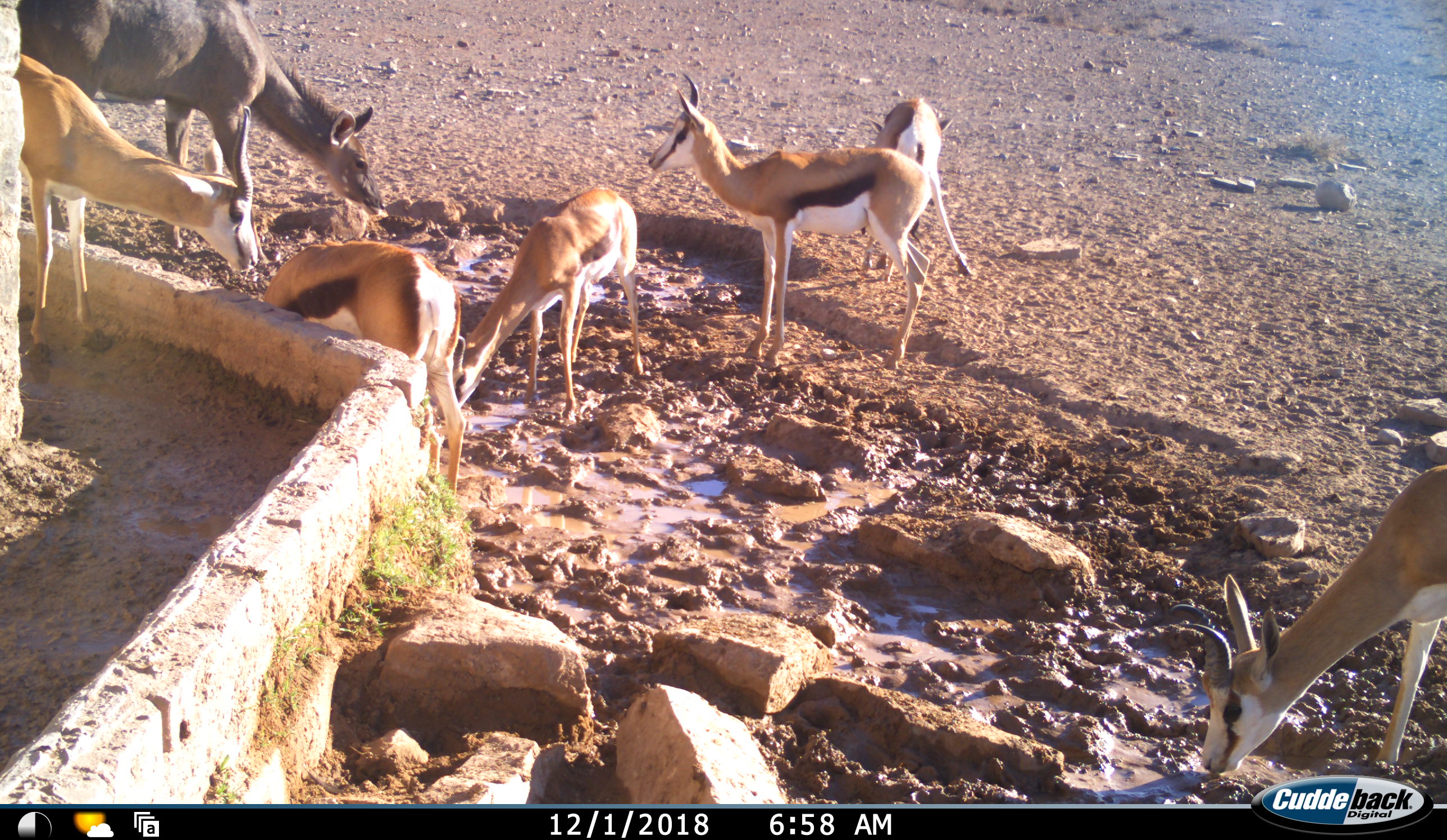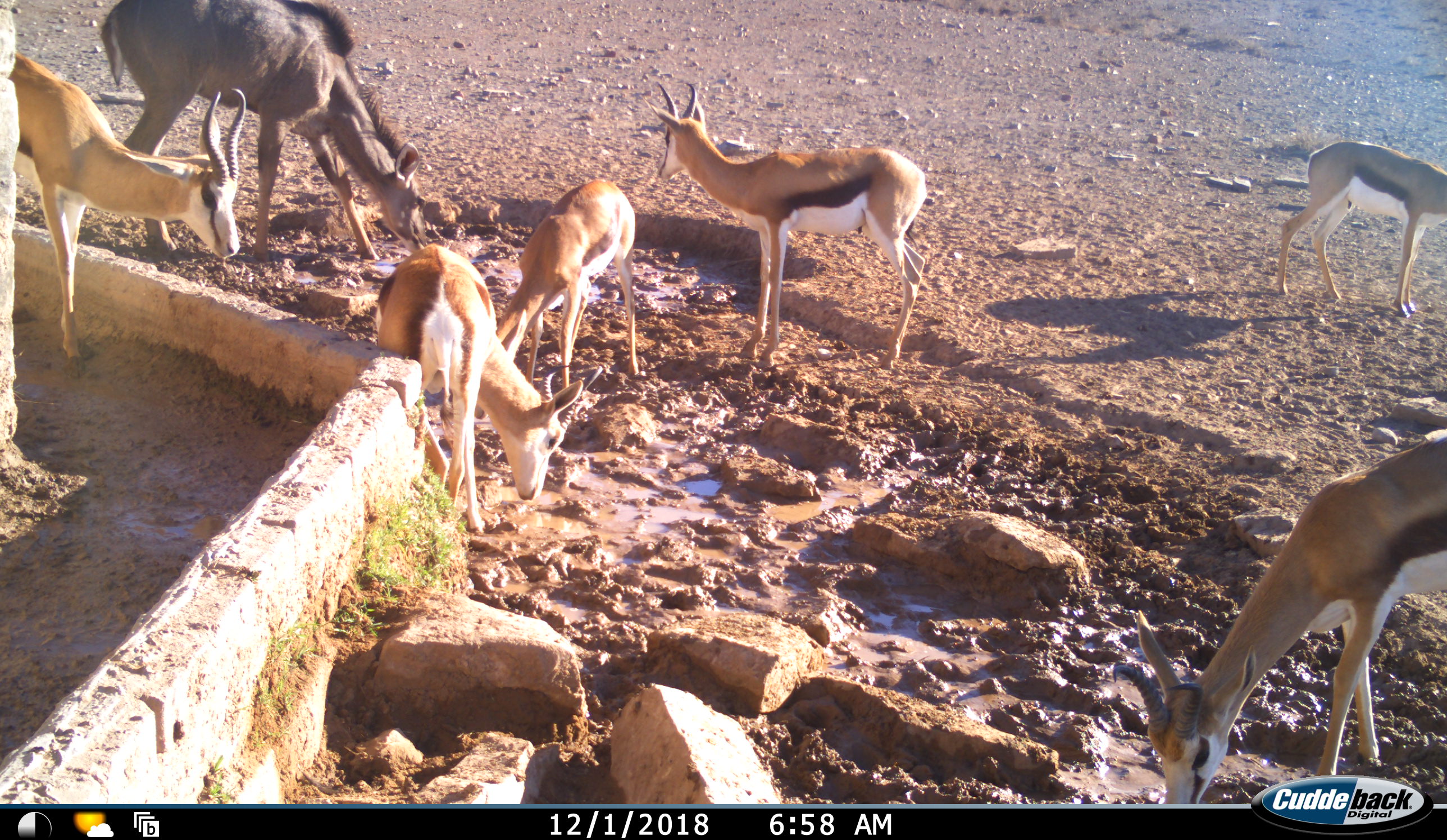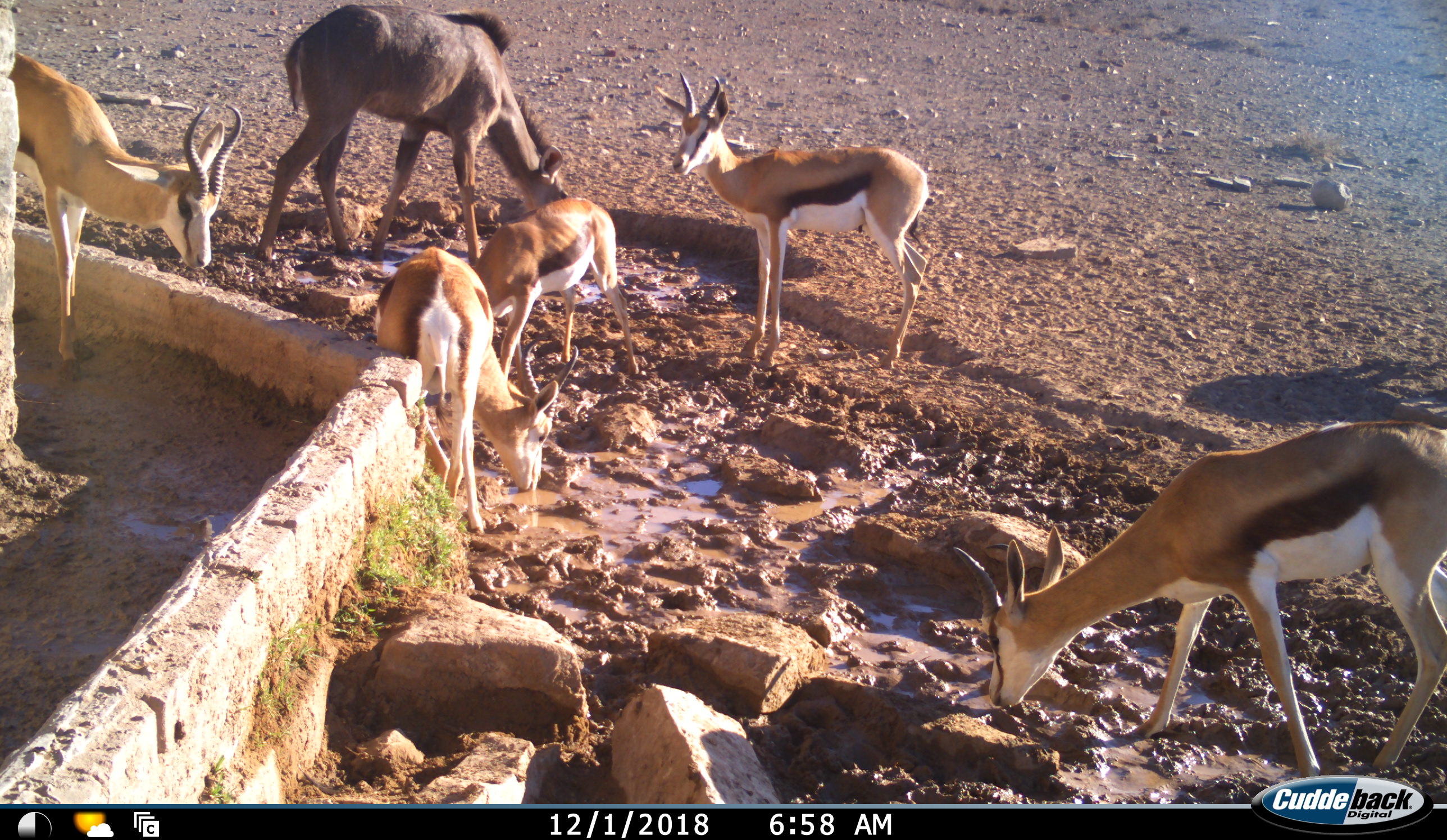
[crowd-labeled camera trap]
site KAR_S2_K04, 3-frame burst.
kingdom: Animalia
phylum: Chordata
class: Mammalia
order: Artiodactyla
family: Bovidae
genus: Tragelaphus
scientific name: Tragelaphus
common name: kudu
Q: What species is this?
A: Kudu (Tragelaphus).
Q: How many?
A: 1.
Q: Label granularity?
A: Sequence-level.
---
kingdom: Animalia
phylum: Chordata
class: Mammalia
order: Artiodactyla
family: Bovidae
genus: Antidorcas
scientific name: Antidorcas marsupialis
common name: springbok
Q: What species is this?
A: Springbok (Antidorcas marsupialis).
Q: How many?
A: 6.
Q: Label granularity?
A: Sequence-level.